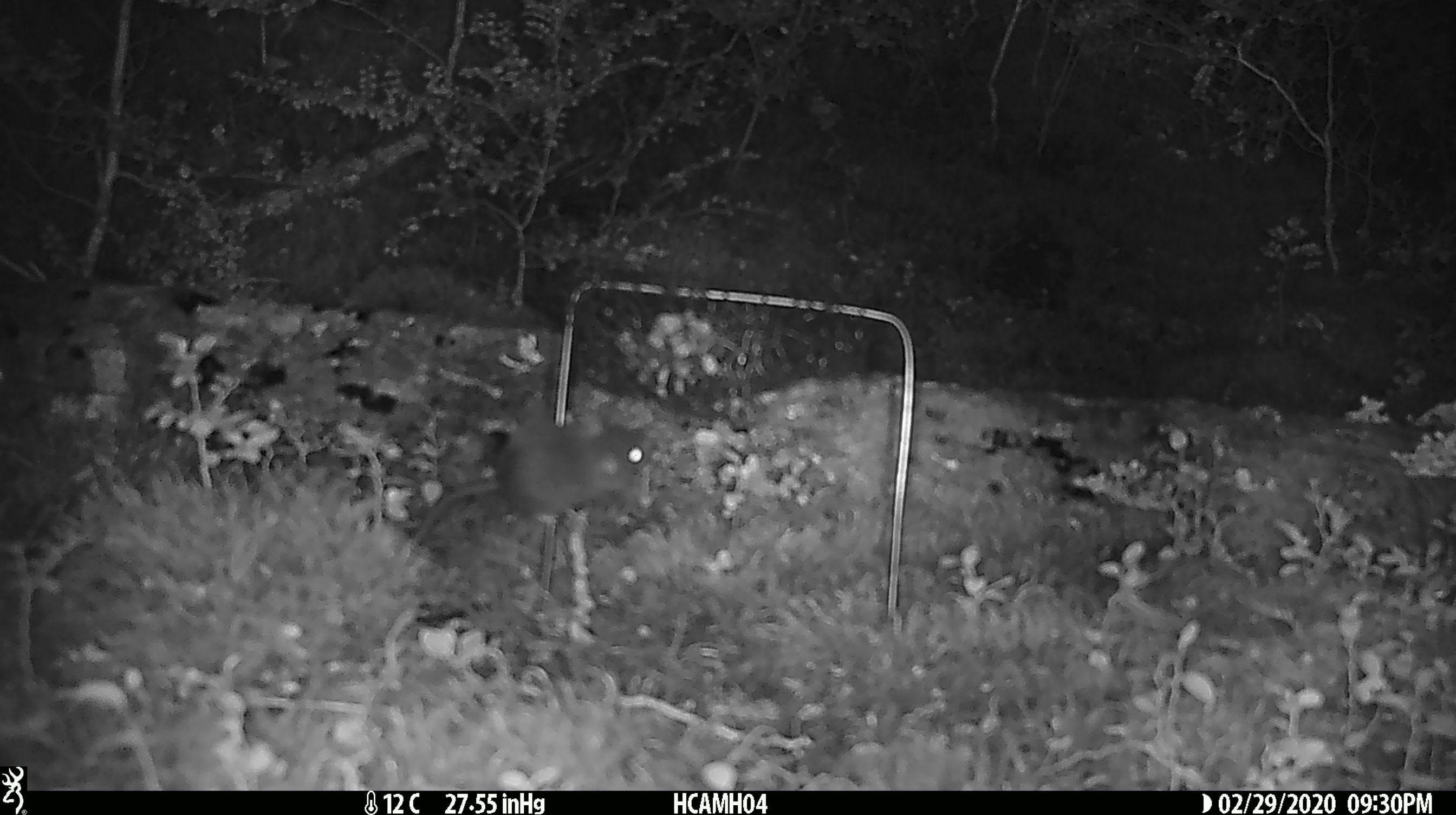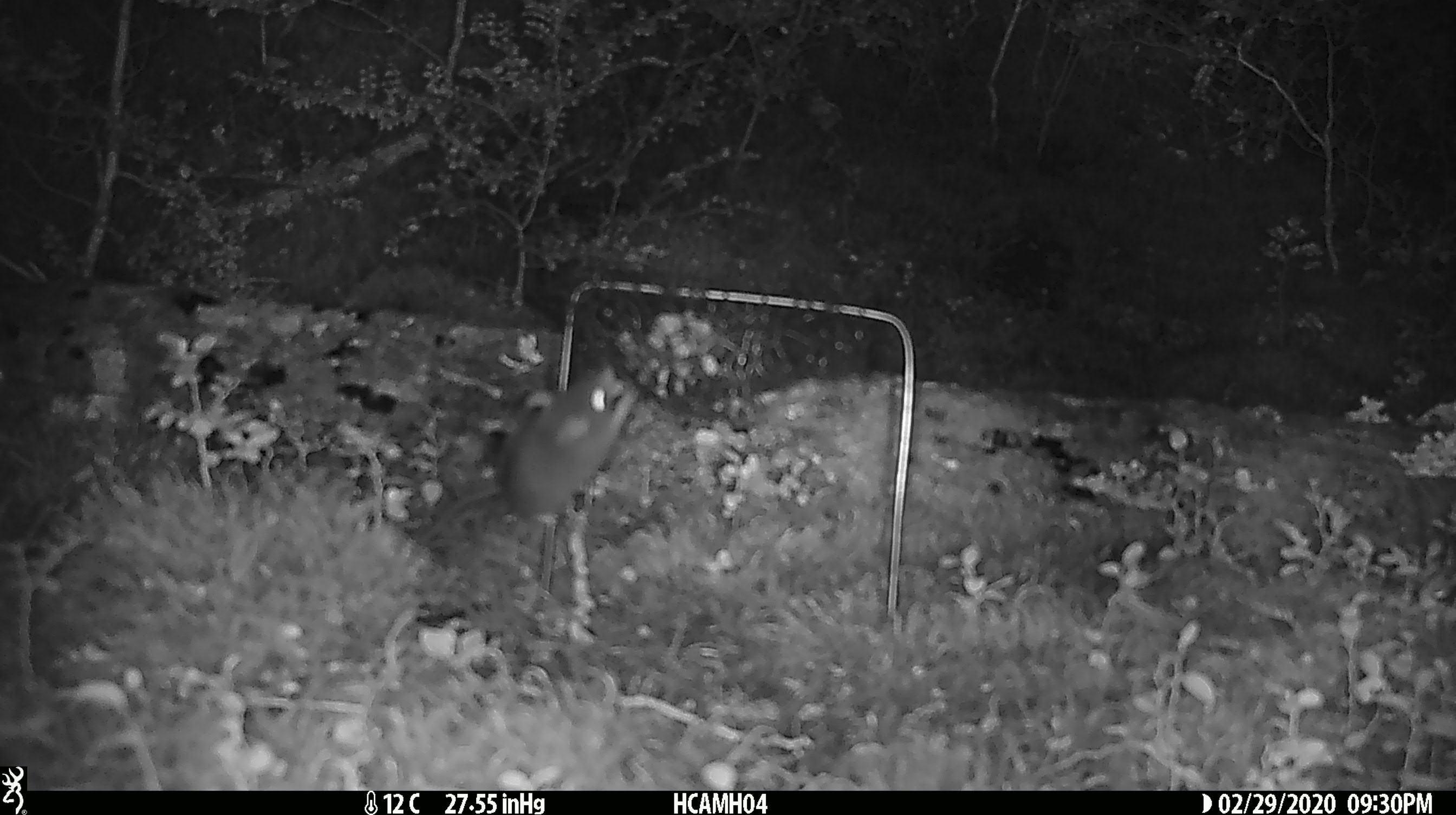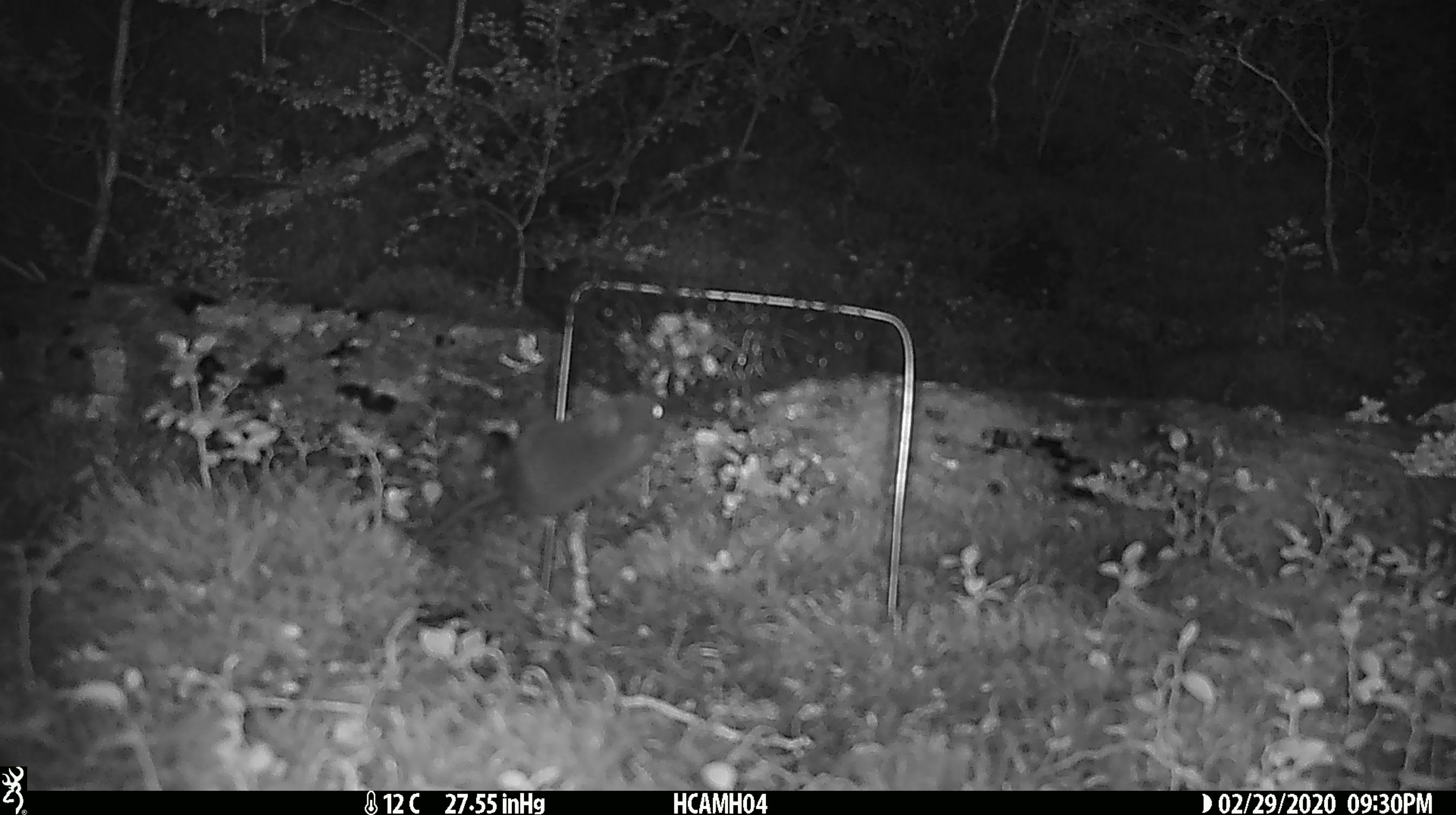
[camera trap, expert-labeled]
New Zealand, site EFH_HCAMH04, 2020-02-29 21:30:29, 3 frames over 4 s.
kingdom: Animalia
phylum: Chordata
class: Mammalia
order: Rodentia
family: Muridae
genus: Mus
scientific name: Mus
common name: mouse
Mouse (Mus).